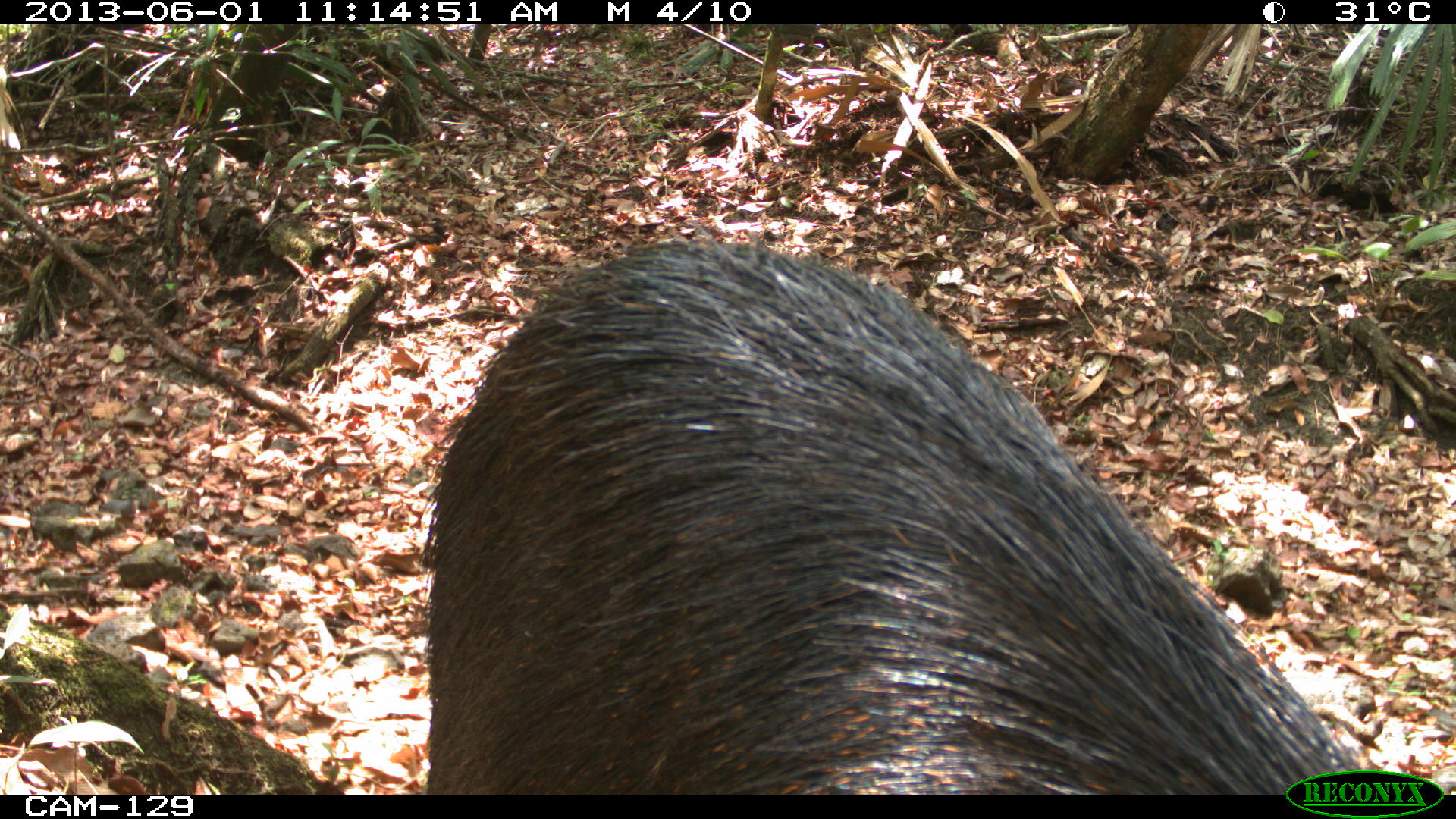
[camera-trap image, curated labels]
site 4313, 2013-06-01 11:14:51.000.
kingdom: Animalia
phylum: Chordata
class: Mammalia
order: Artiodactyla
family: Tayassuidae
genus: Tayassu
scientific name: Tayassu pecari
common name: white-lipped peccary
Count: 9.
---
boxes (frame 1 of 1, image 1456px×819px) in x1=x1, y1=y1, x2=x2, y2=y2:
tayassu pecari: x1=415, y1=217, x2=1363, y2=792